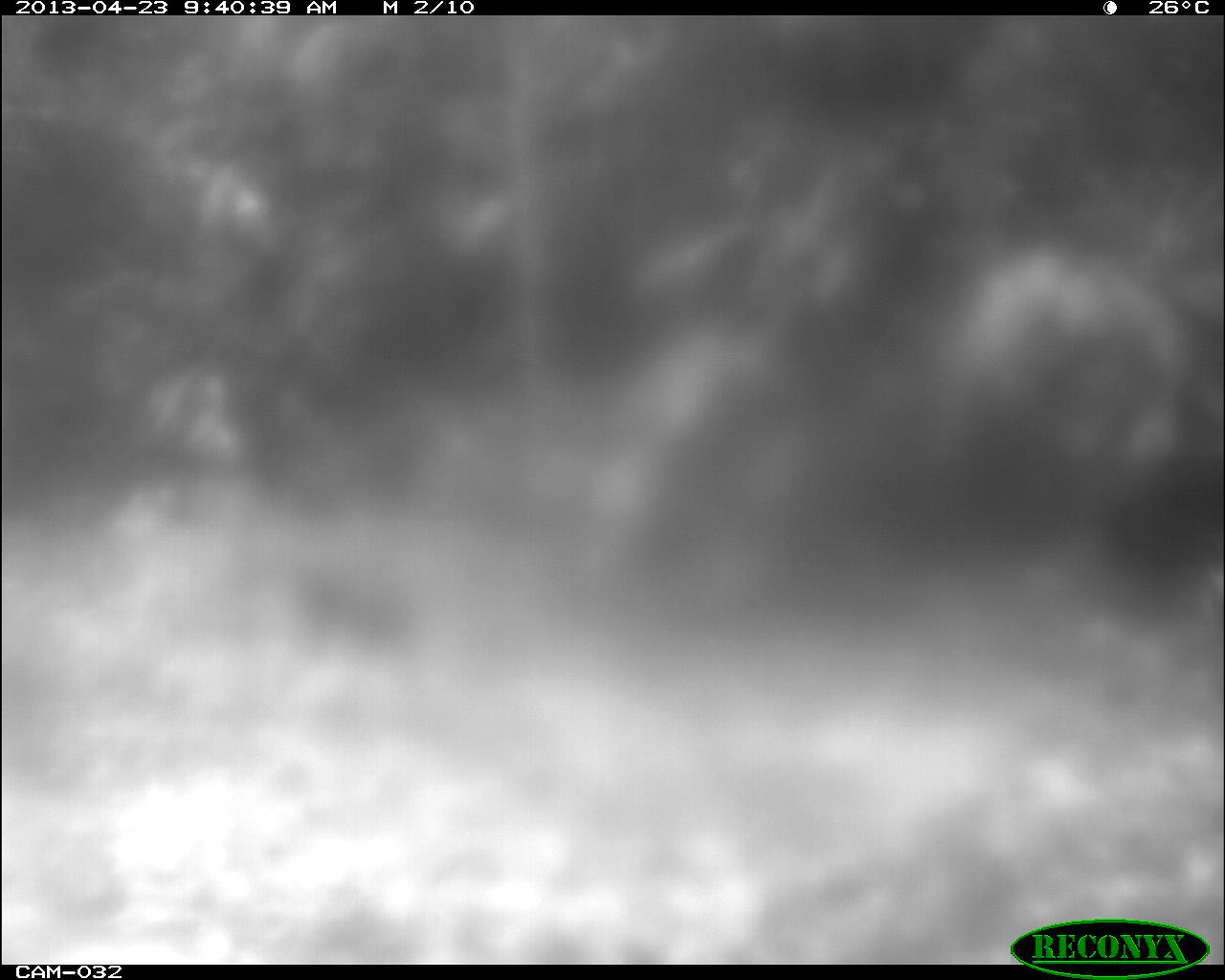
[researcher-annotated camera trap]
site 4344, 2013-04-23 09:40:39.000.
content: unidentified animal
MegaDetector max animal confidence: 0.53